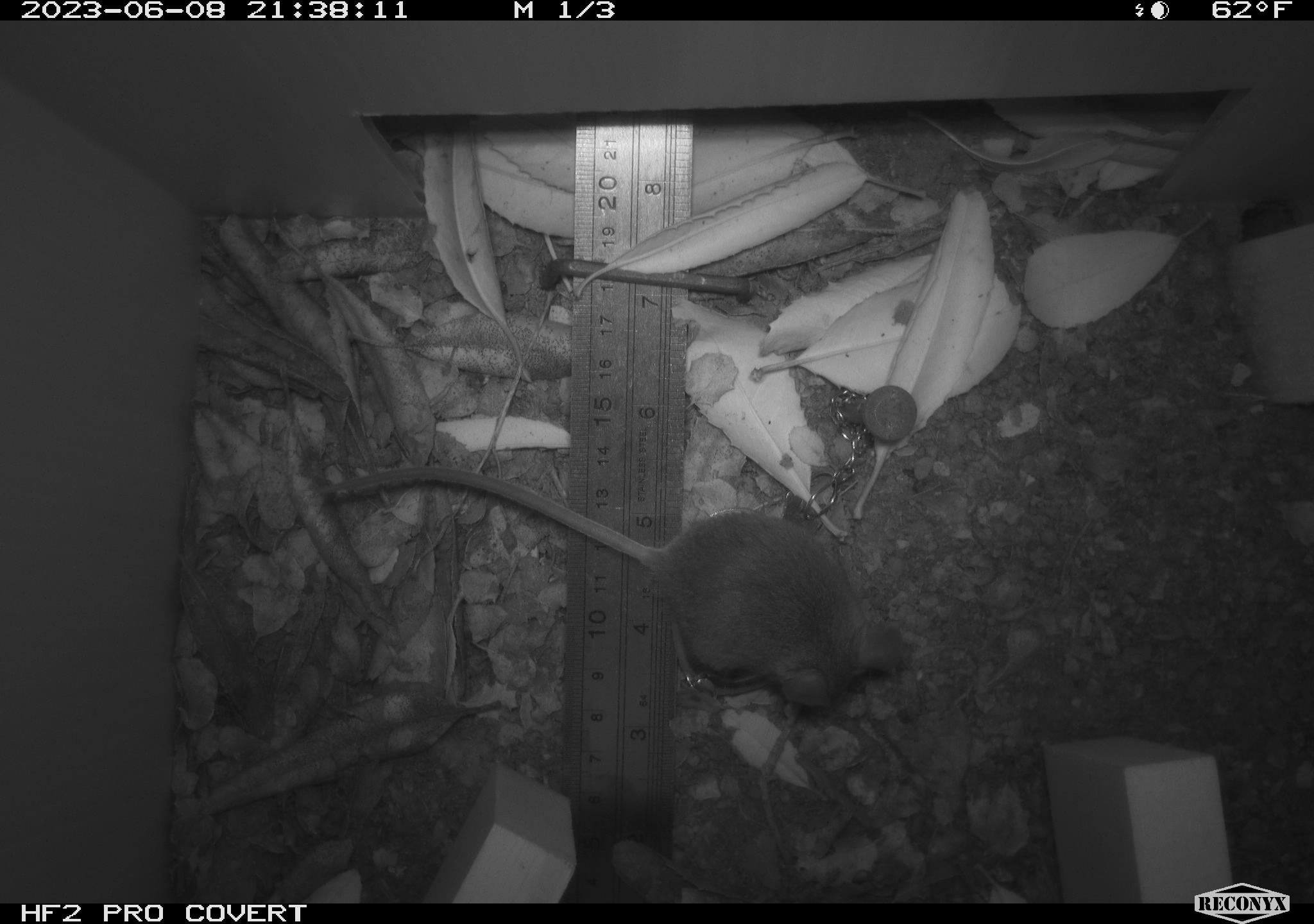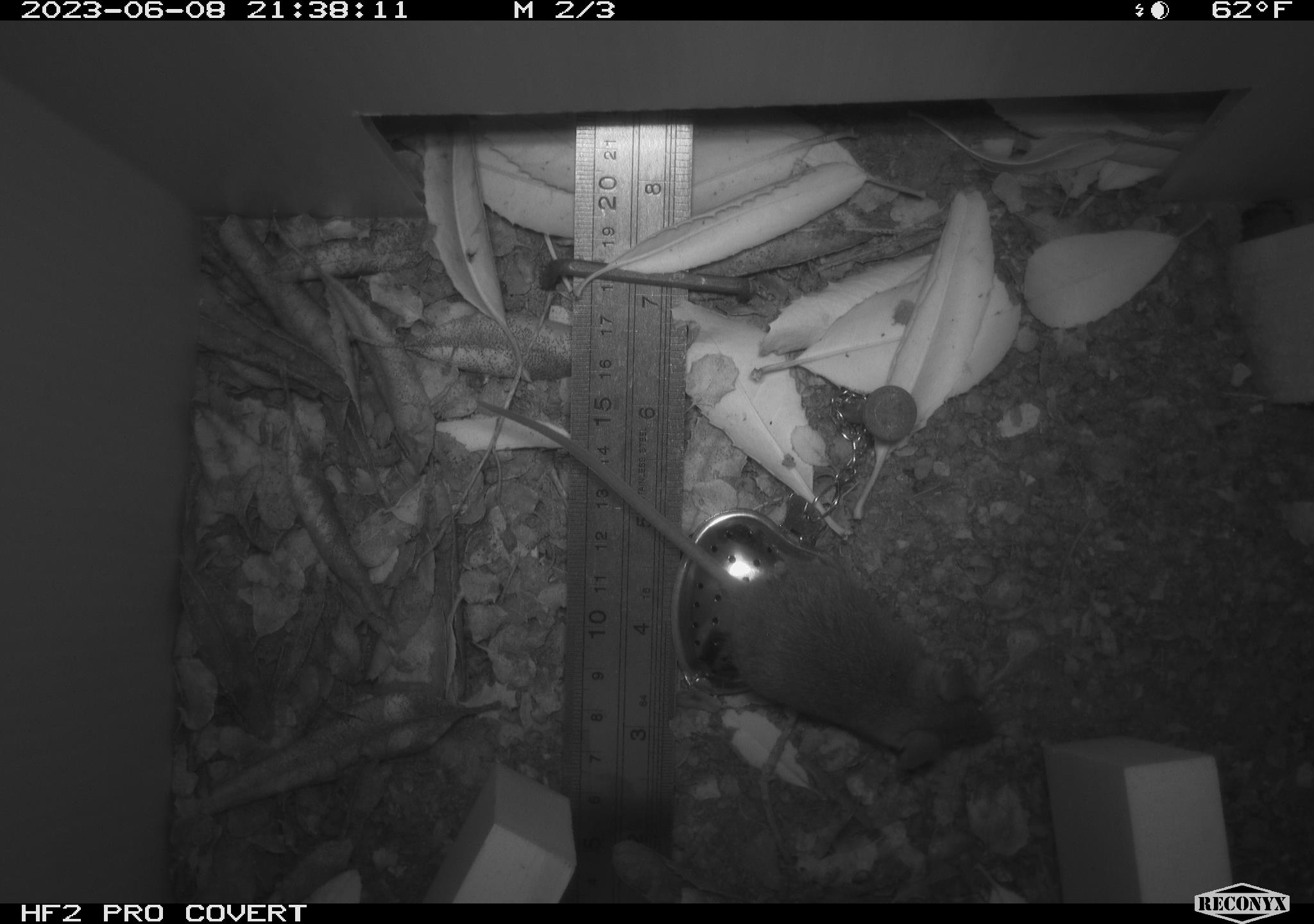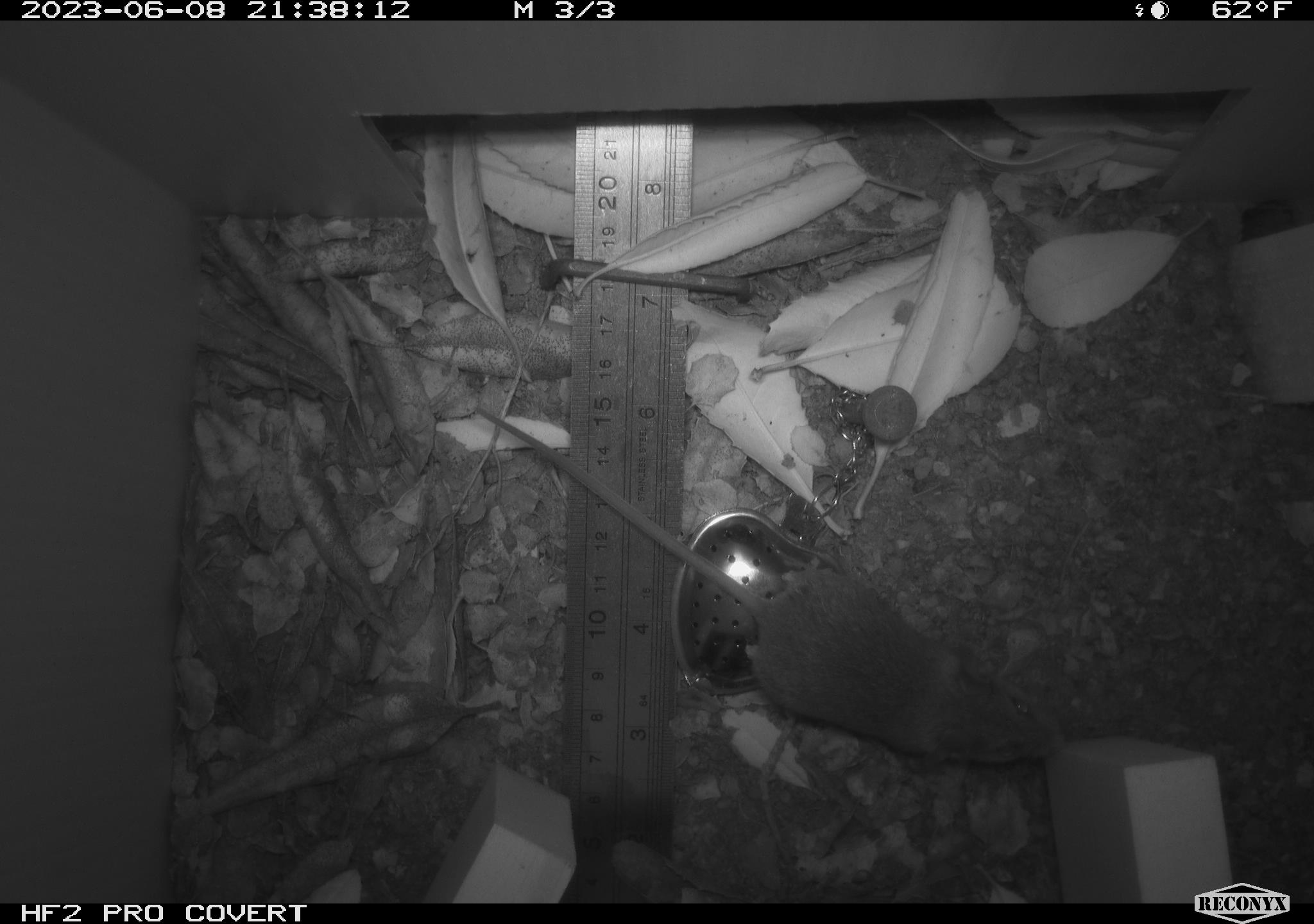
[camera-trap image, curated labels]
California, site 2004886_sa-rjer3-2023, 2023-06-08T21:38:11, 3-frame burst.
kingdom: Animalia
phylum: Chordata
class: Mammalia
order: Rodentia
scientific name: Rodentia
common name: mouse species